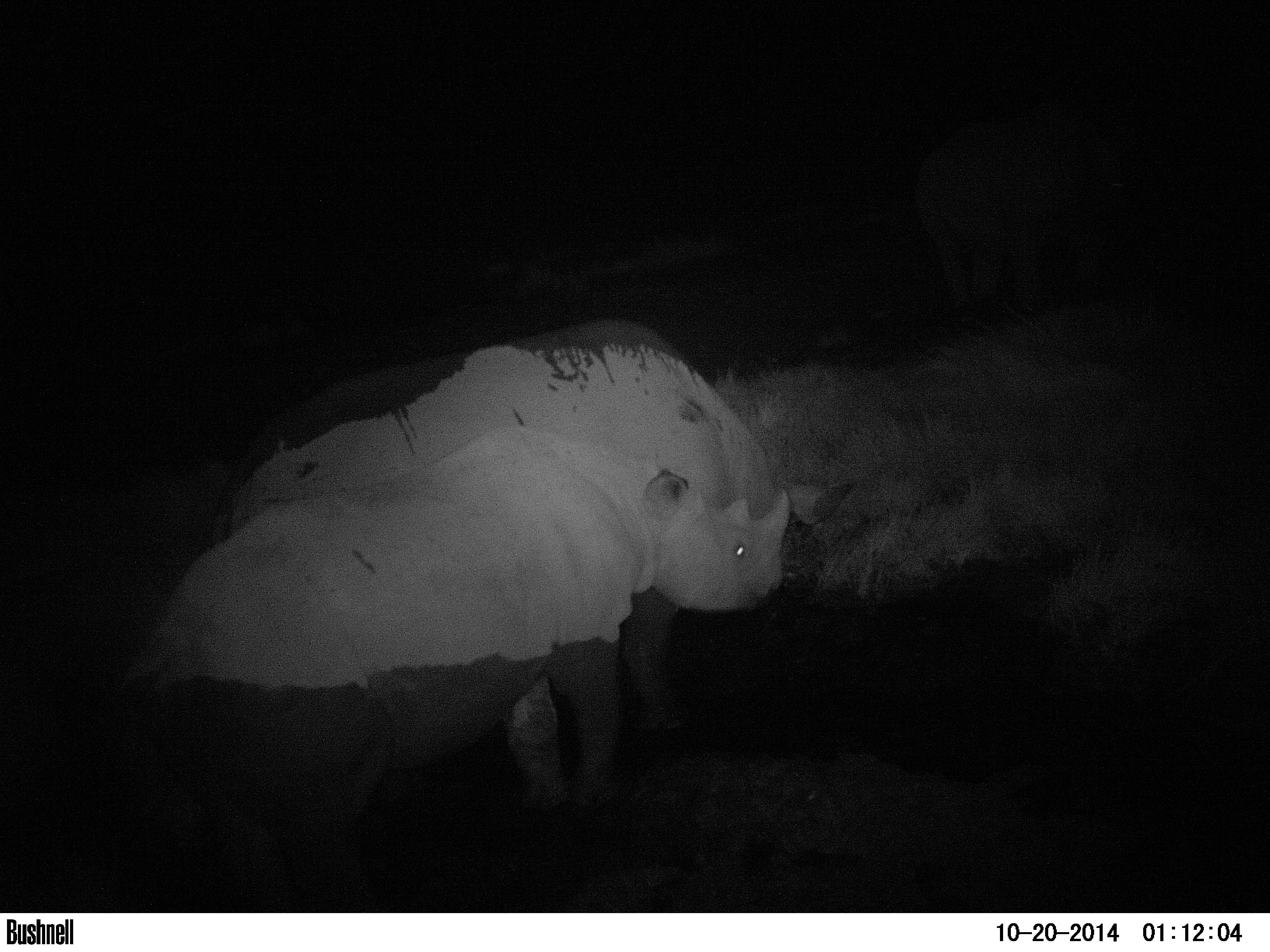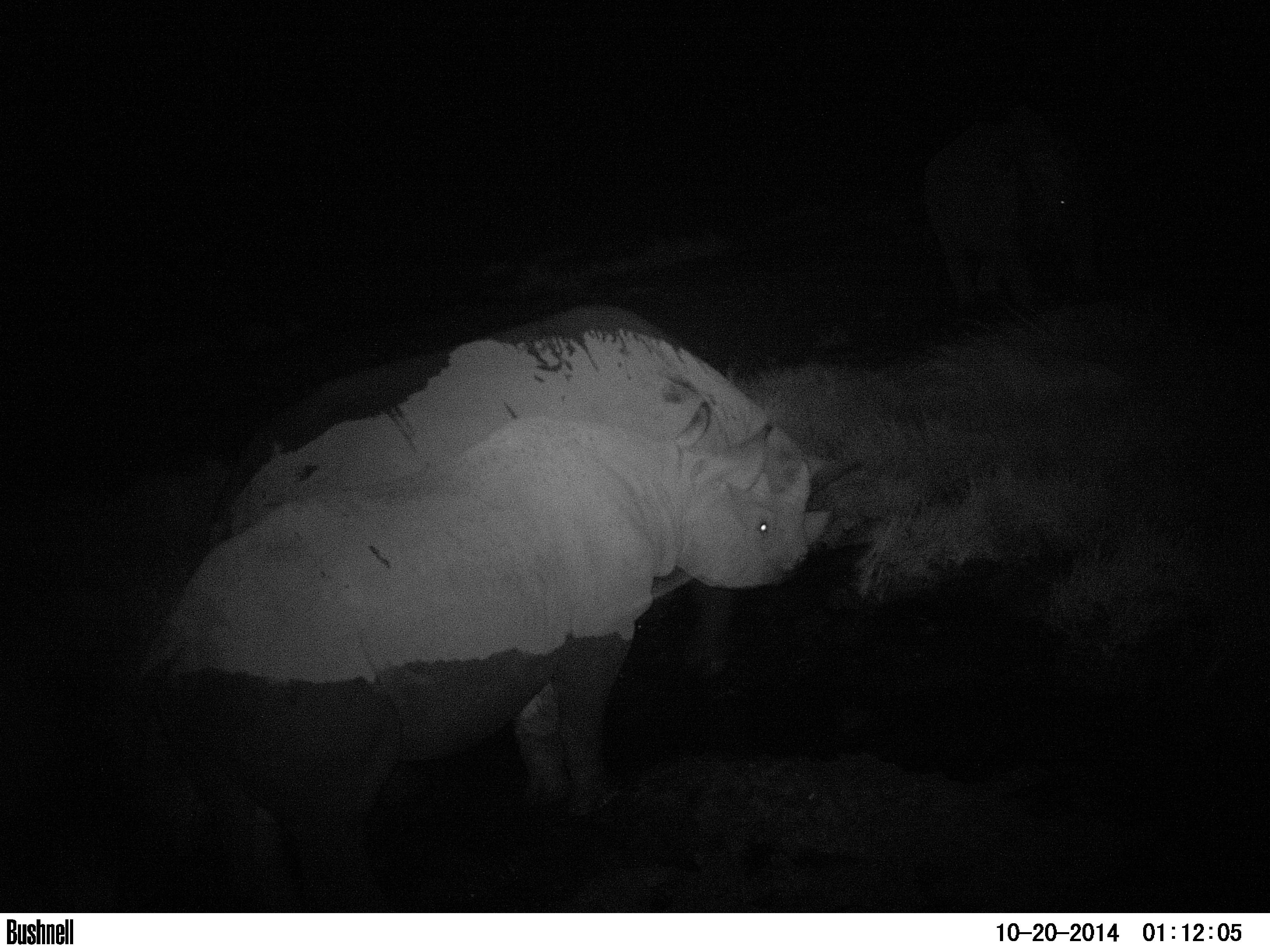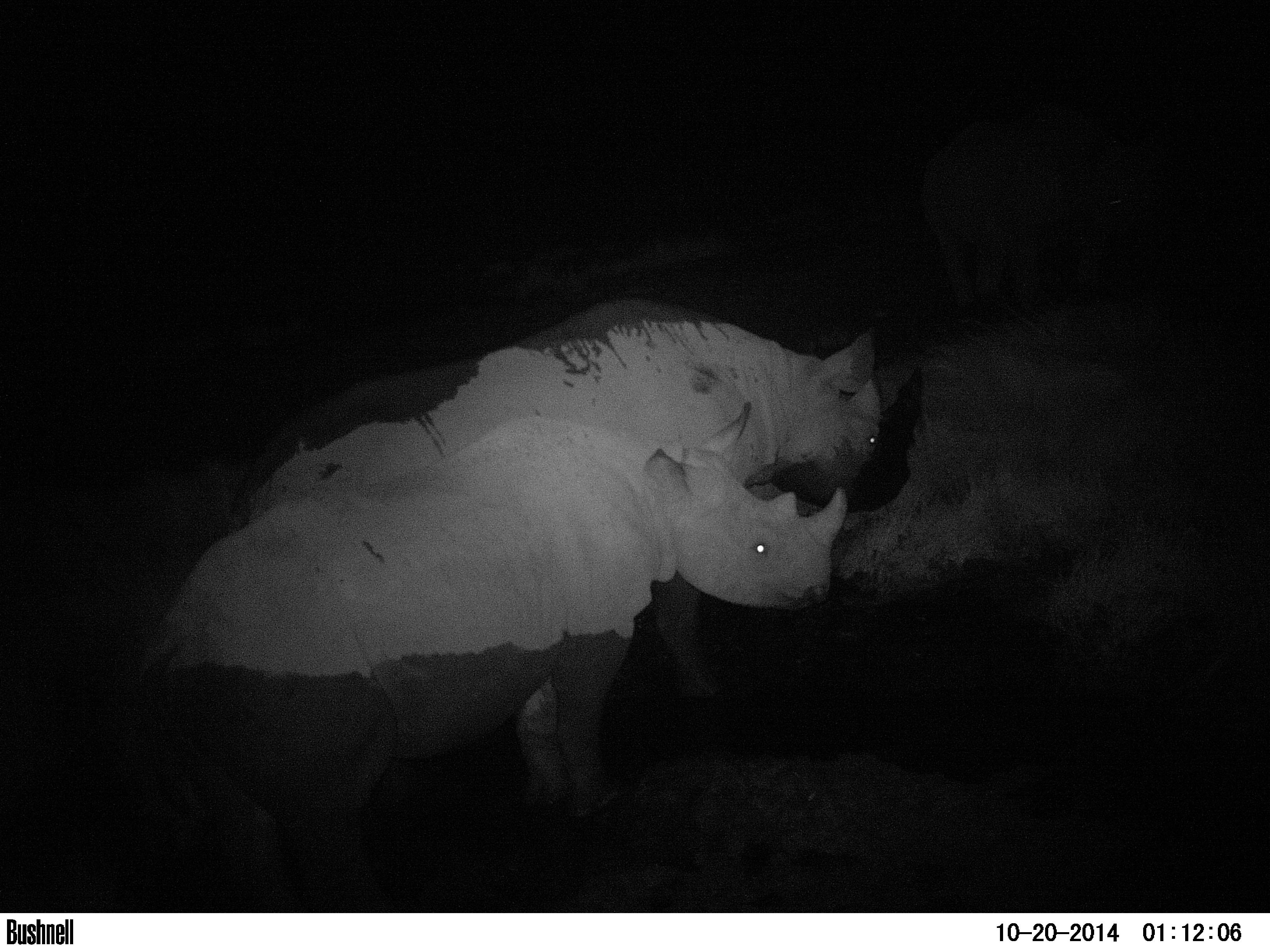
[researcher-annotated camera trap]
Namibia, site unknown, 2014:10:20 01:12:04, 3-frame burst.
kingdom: Animalia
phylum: Chordata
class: Mammalia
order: Perissodactyla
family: Rhinocerotidae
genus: Diceros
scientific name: Diceros bicornis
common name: black rhinoceros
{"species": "Diceros bicornis (black rhinoceros)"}